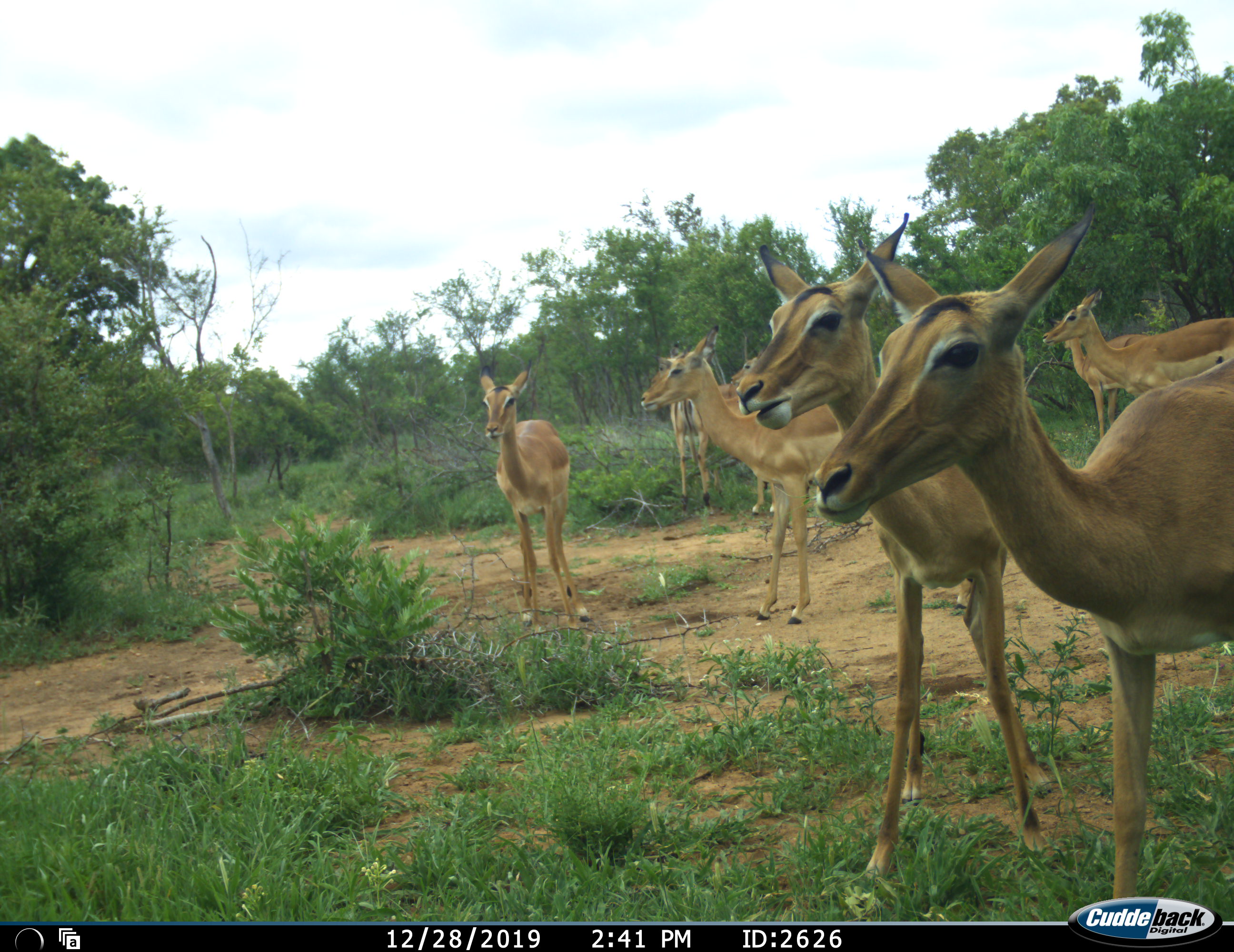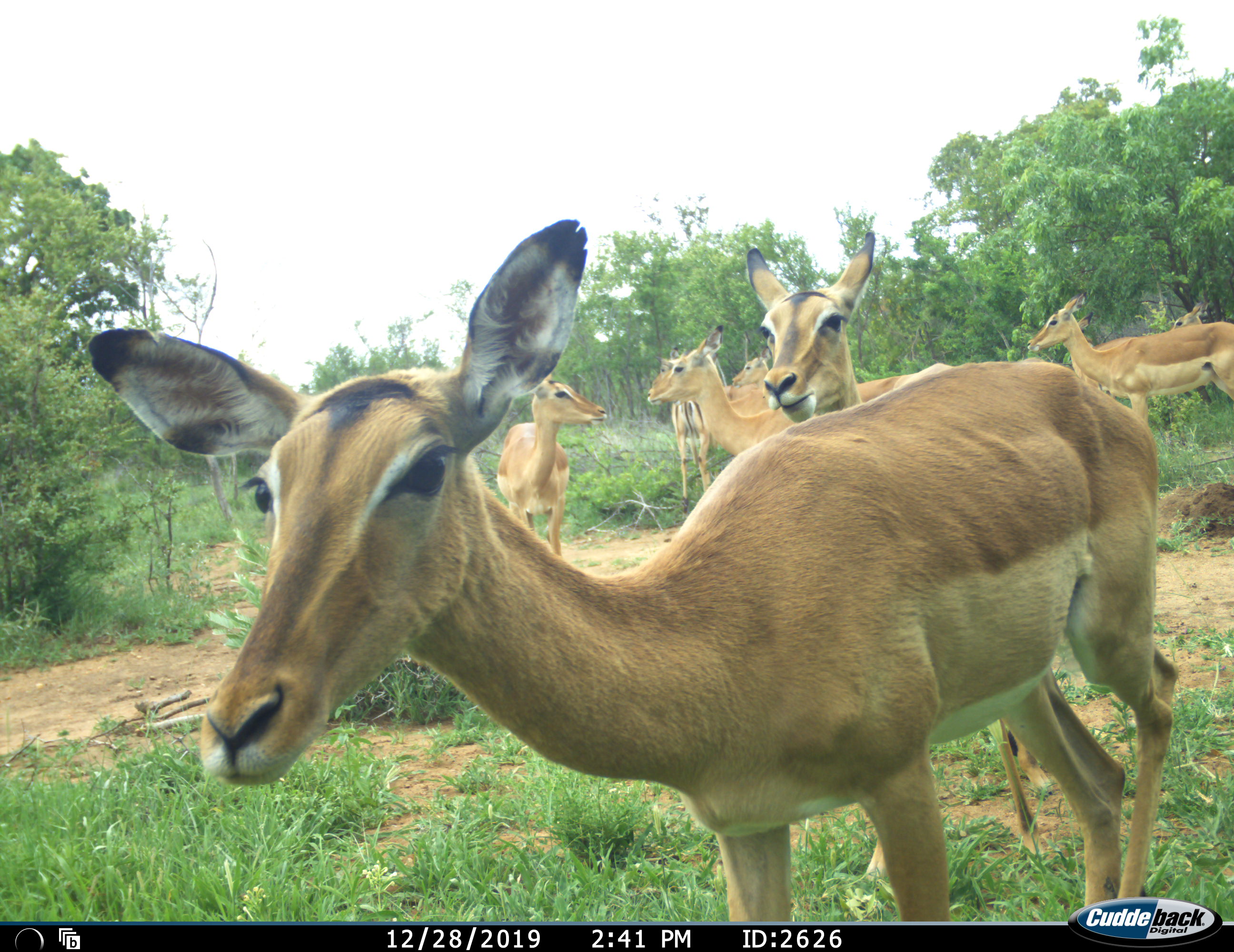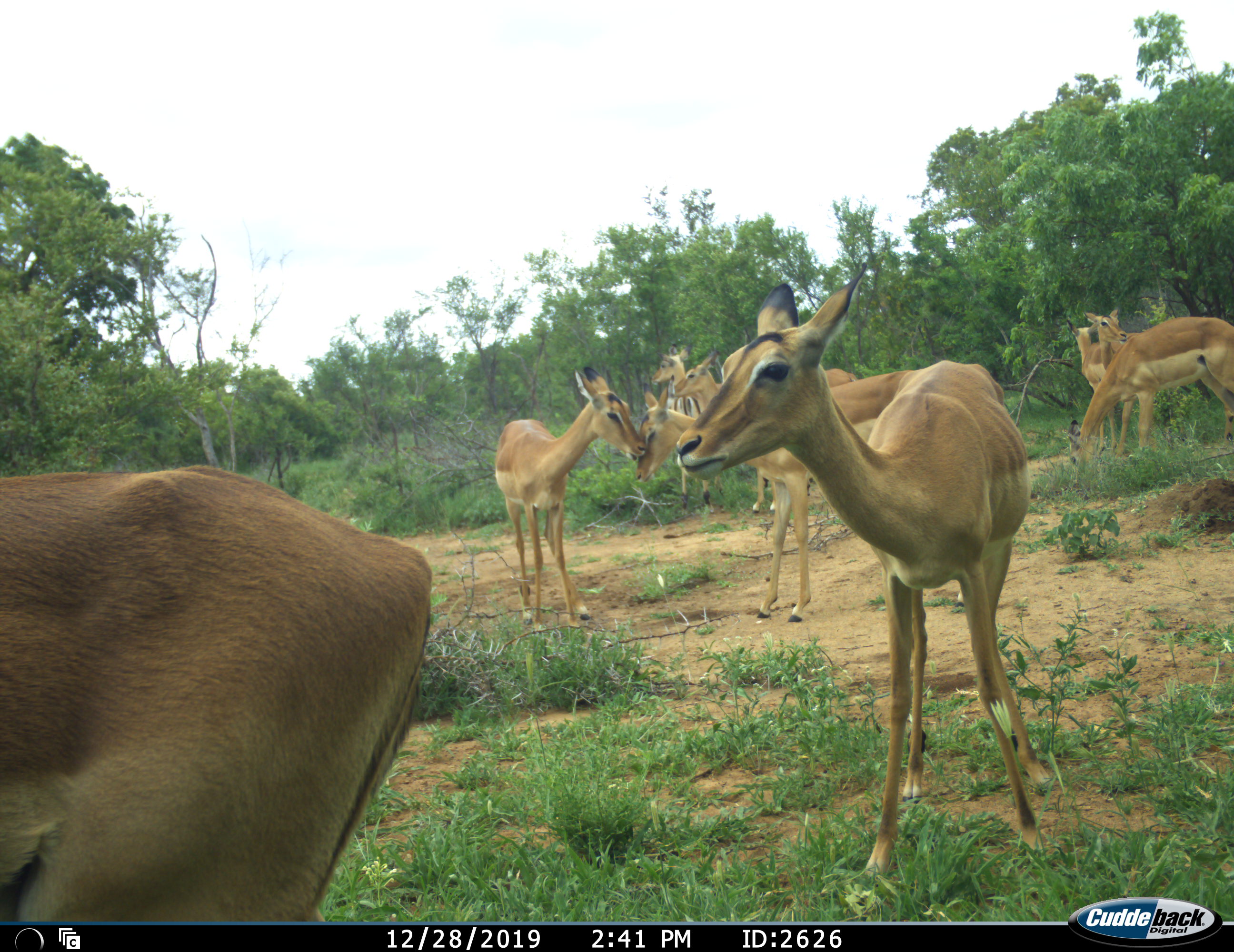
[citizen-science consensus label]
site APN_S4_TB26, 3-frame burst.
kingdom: Animalia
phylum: Chordata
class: Mammalia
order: Artiodactyla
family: Bovidae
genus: Aepyceros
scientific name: Aepyceros melampus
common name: impala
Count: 8.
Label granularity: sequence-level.